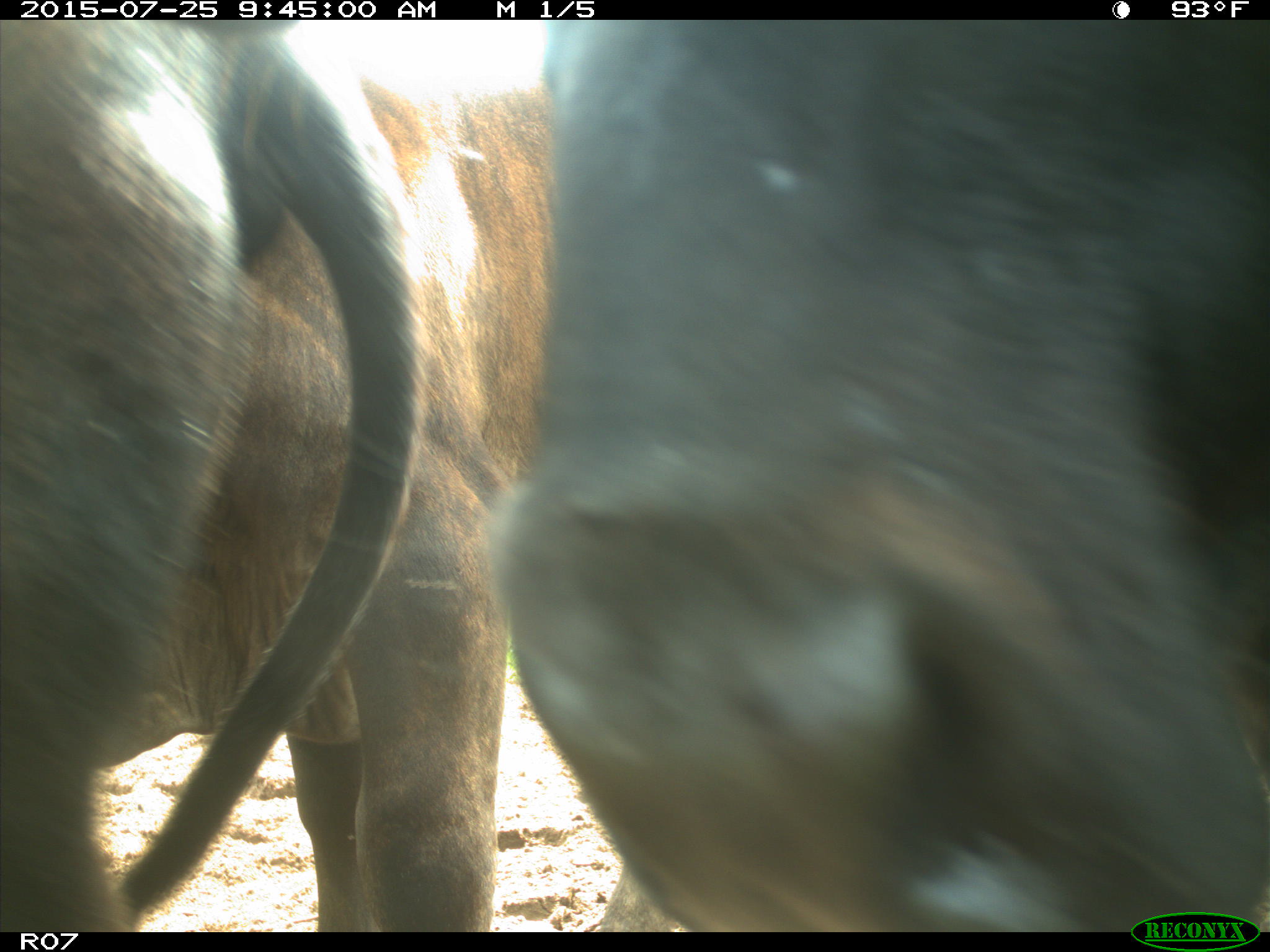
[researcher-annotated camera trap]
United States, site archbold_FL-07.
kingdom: Animalia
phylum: Chordata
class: Mammalia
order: Artiodactyla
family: Bovidae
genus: Bos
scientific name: Bos taurus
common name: domestic cow